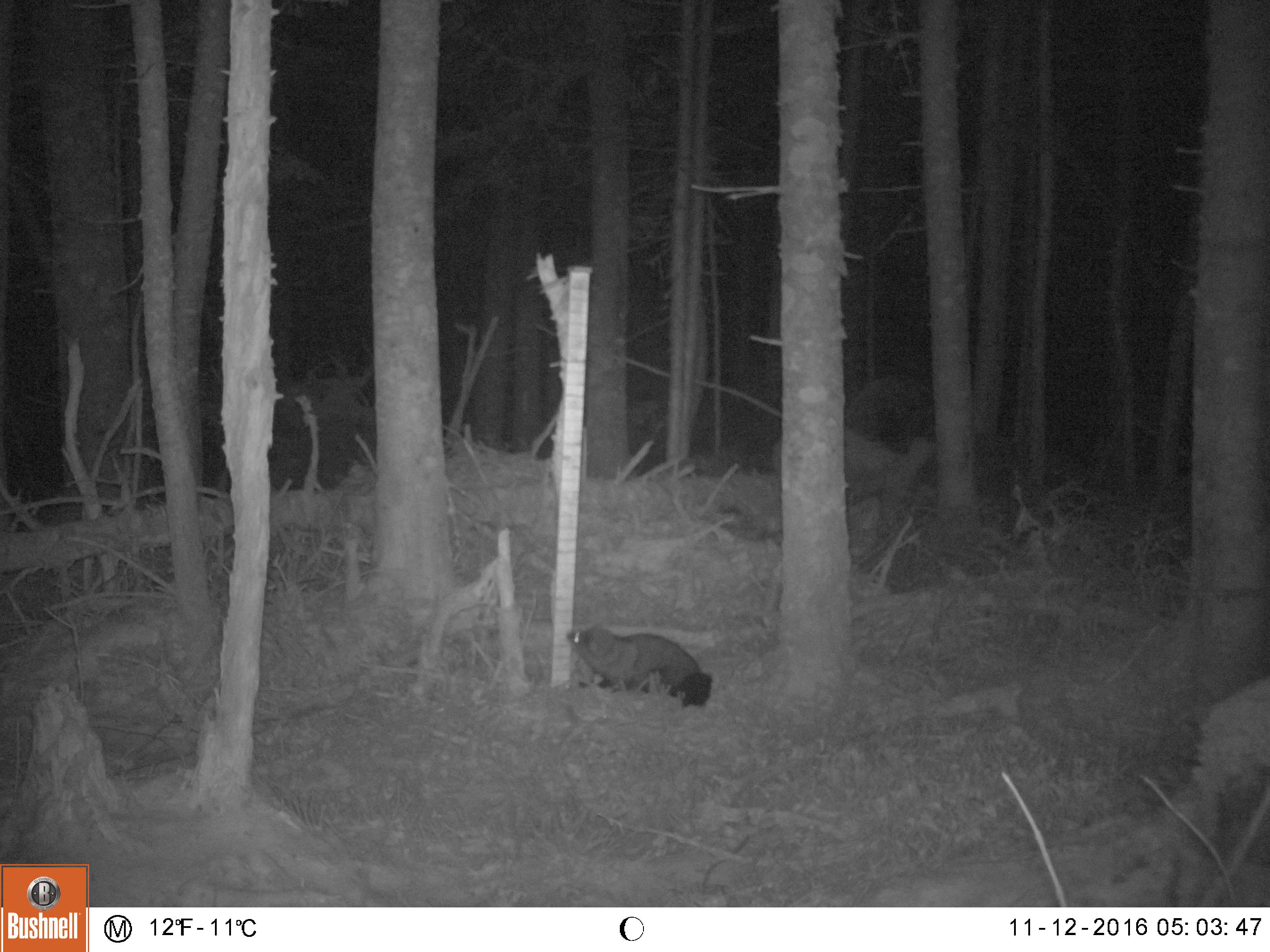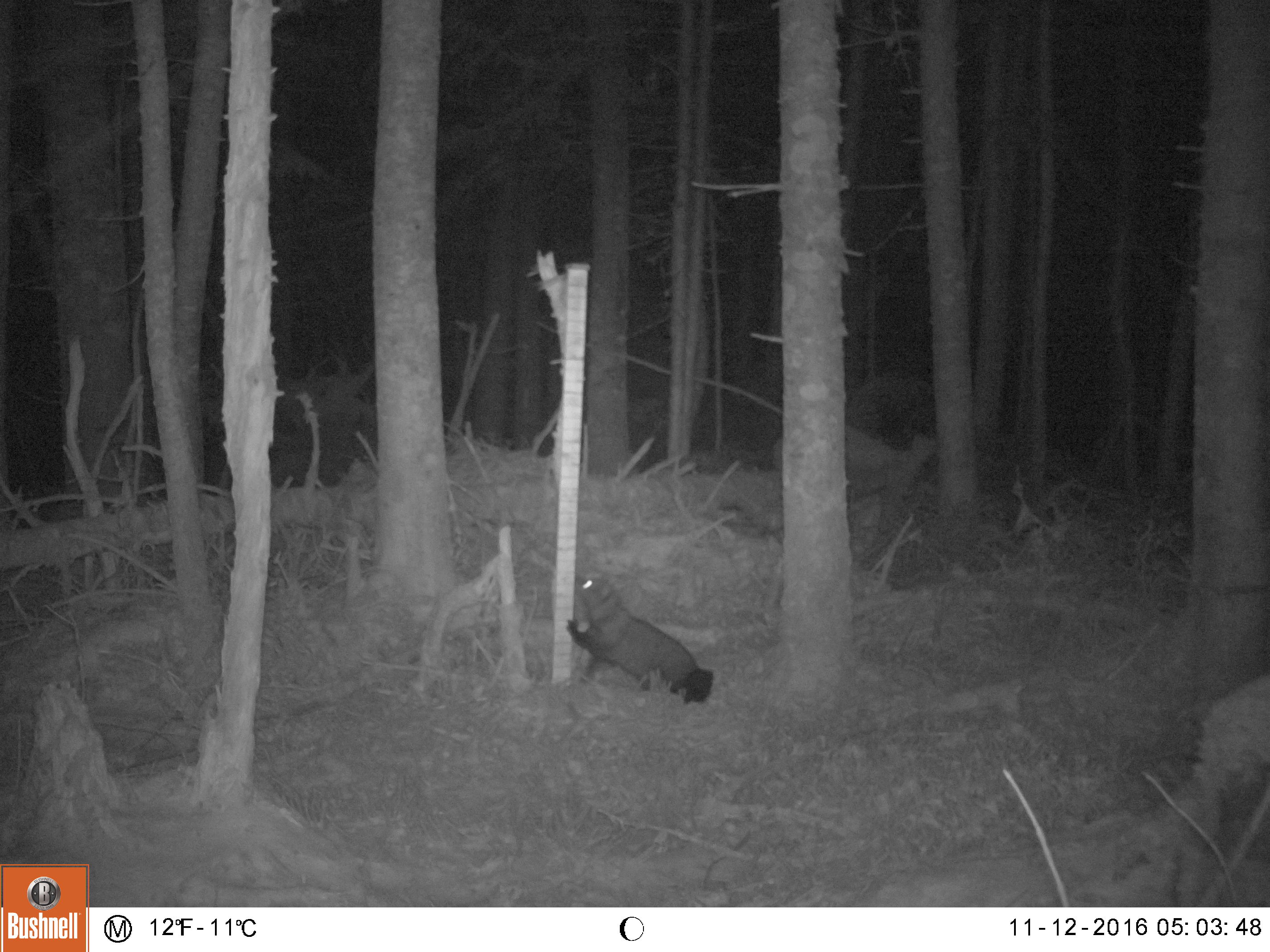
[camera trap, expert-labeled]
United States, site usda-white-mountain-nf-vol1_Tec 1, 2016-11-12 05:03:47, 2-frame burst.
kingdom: Animalia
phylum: Chordata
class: Mammalia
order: Carnivora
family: Mustelidae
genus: Pekania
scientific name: Pekania pennanti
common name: fisher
Fisher (Pekania pennanti).